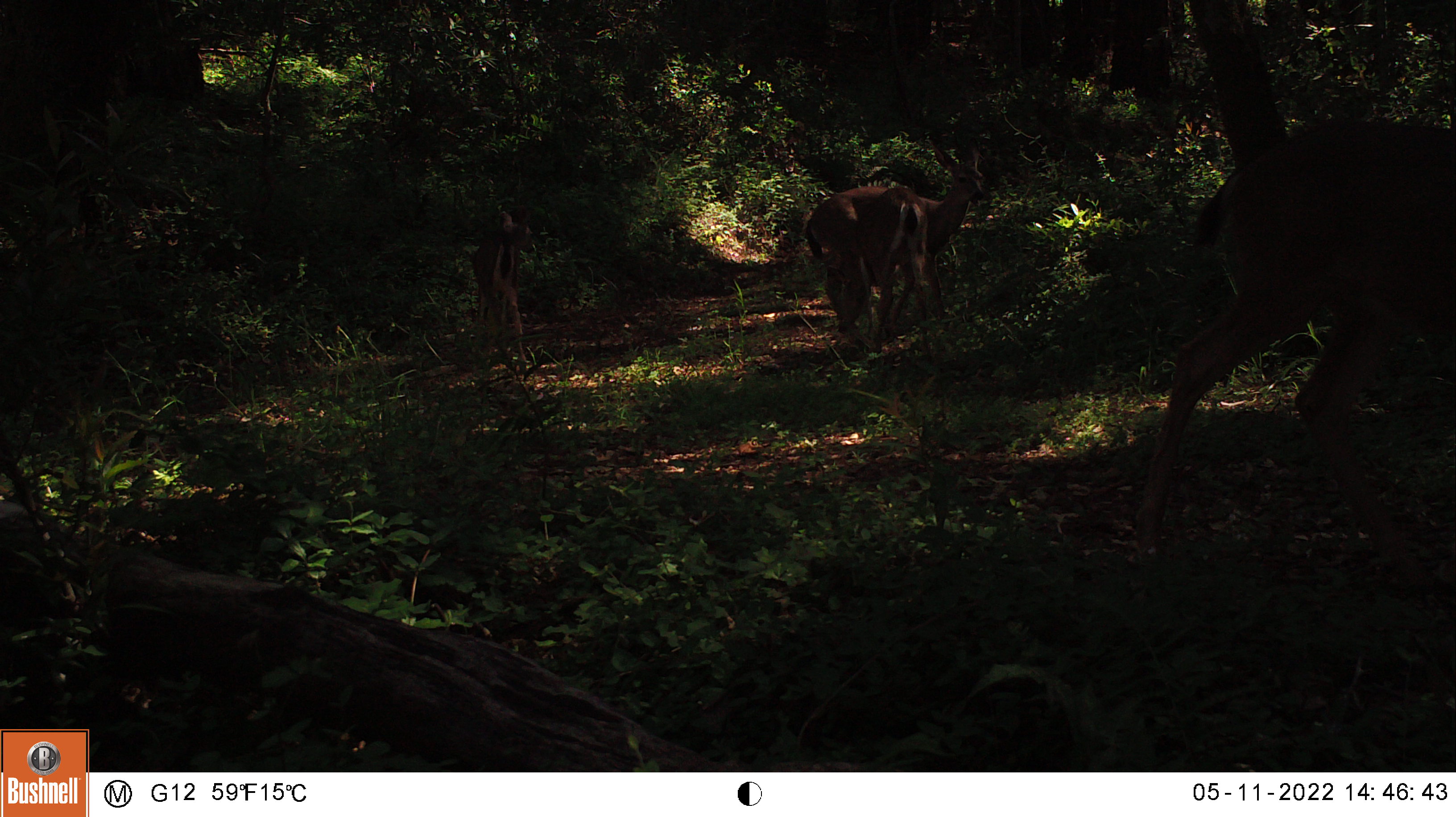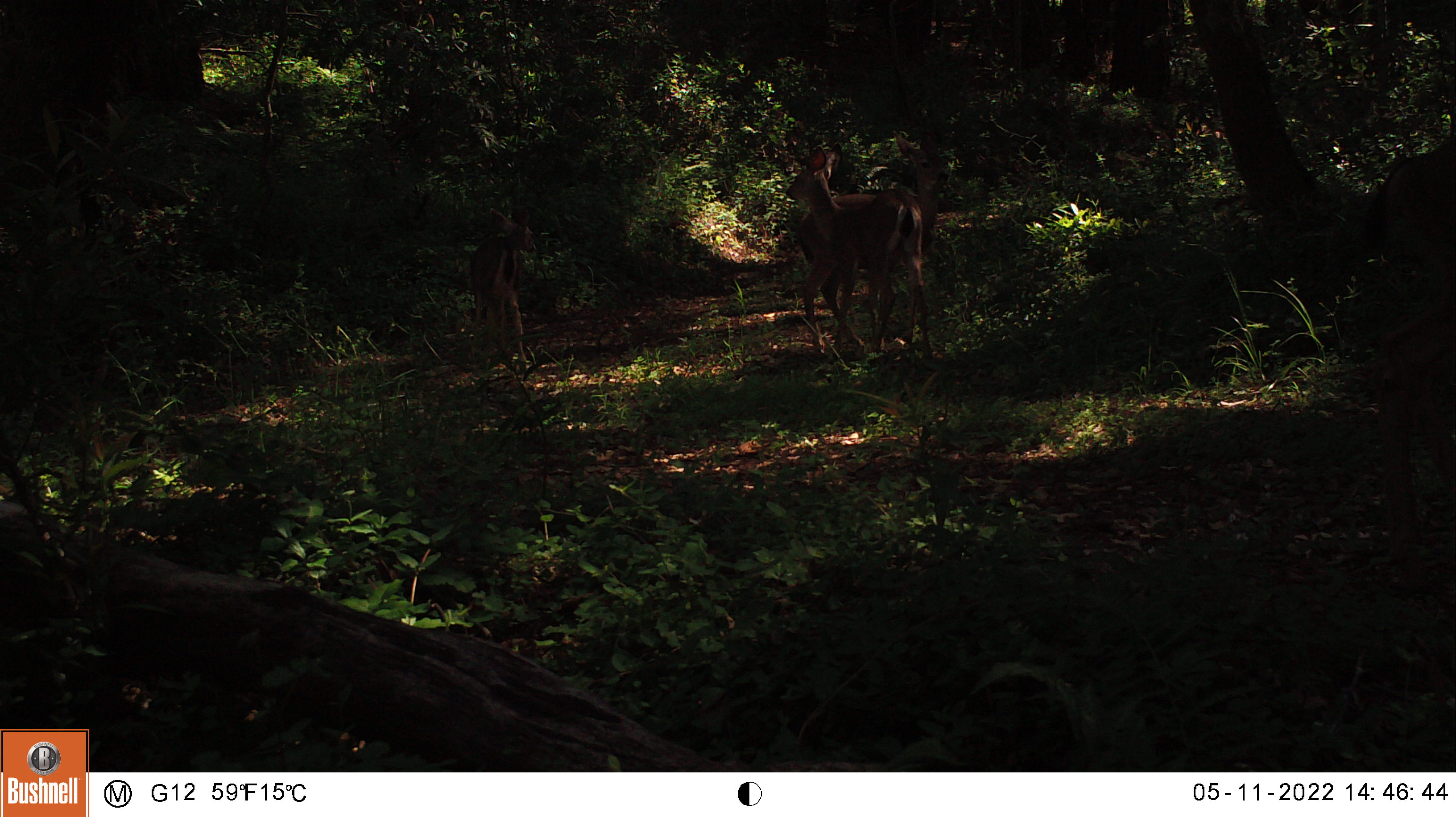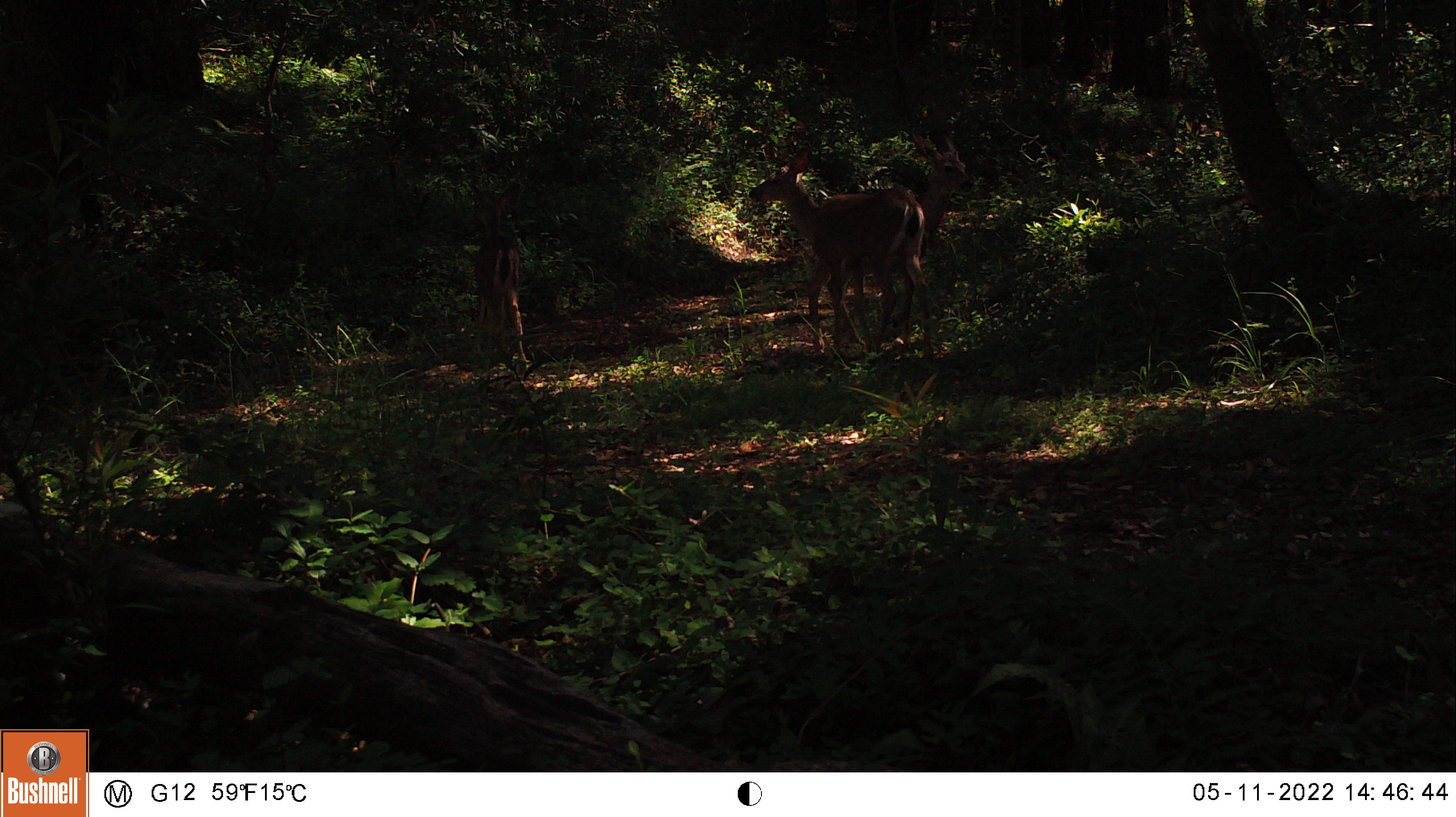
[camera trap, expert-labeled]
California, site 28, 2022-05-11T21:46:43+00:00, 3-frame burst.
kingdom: Animalia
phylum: Chordata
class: Mammalia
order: Artiodactyla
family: Cervidae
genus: Odocoileus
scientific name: Odocoileus hemionus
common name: mule deer